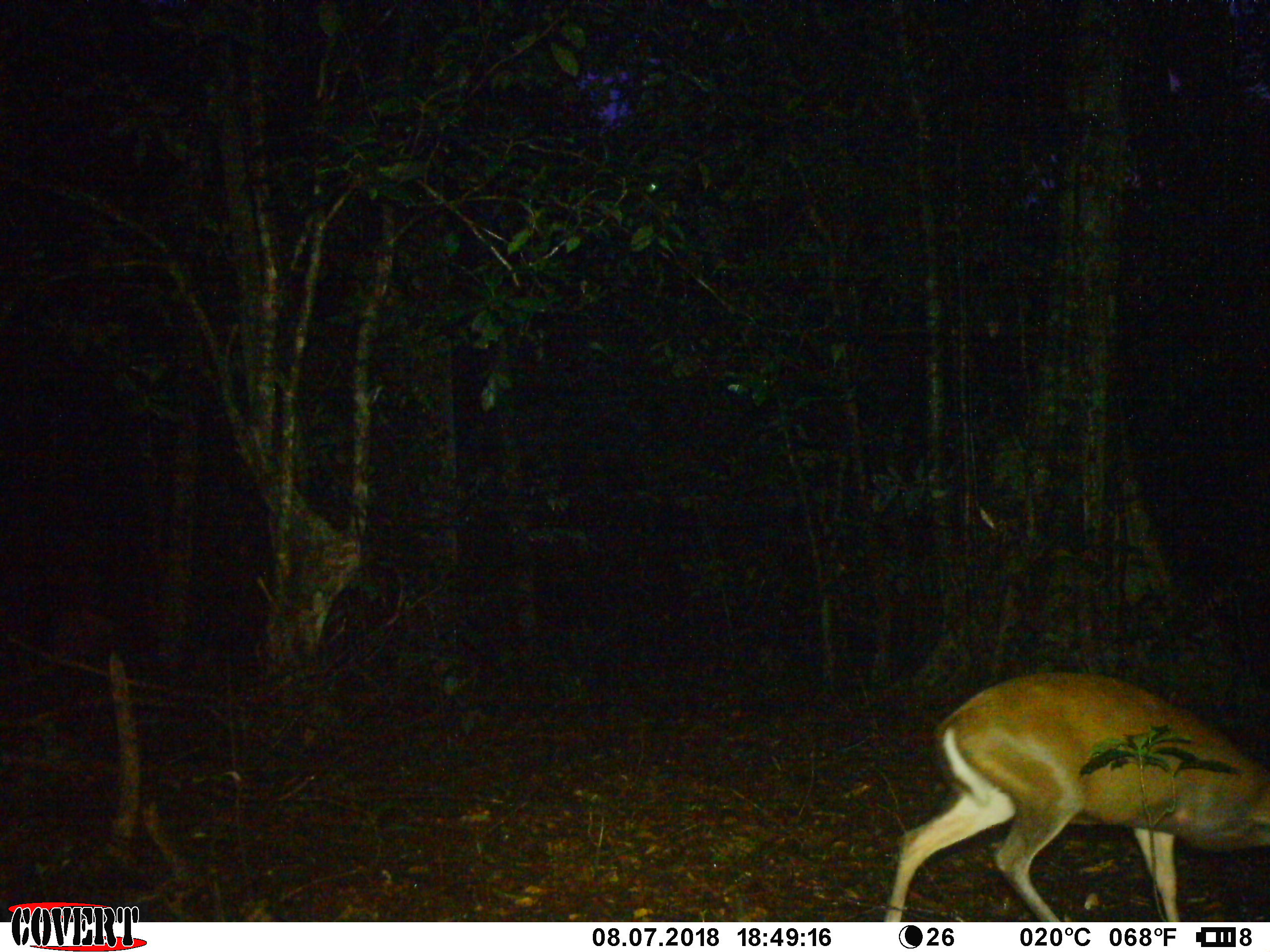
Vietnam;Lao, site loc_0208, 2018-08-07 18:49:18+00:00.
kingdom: Animalia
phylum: Chordata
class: Mammalia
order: Artiodactyla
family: Cervidae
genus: Muntiacus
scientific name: Muntiacus rooseveltorum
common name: roosevelt's muntjac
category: roosevelts muntjac group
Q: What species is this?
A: Roosevelts muntjac group (roosevelt's muntjac) (Muntiacus rooseveltorum).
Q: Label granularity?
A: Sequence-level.